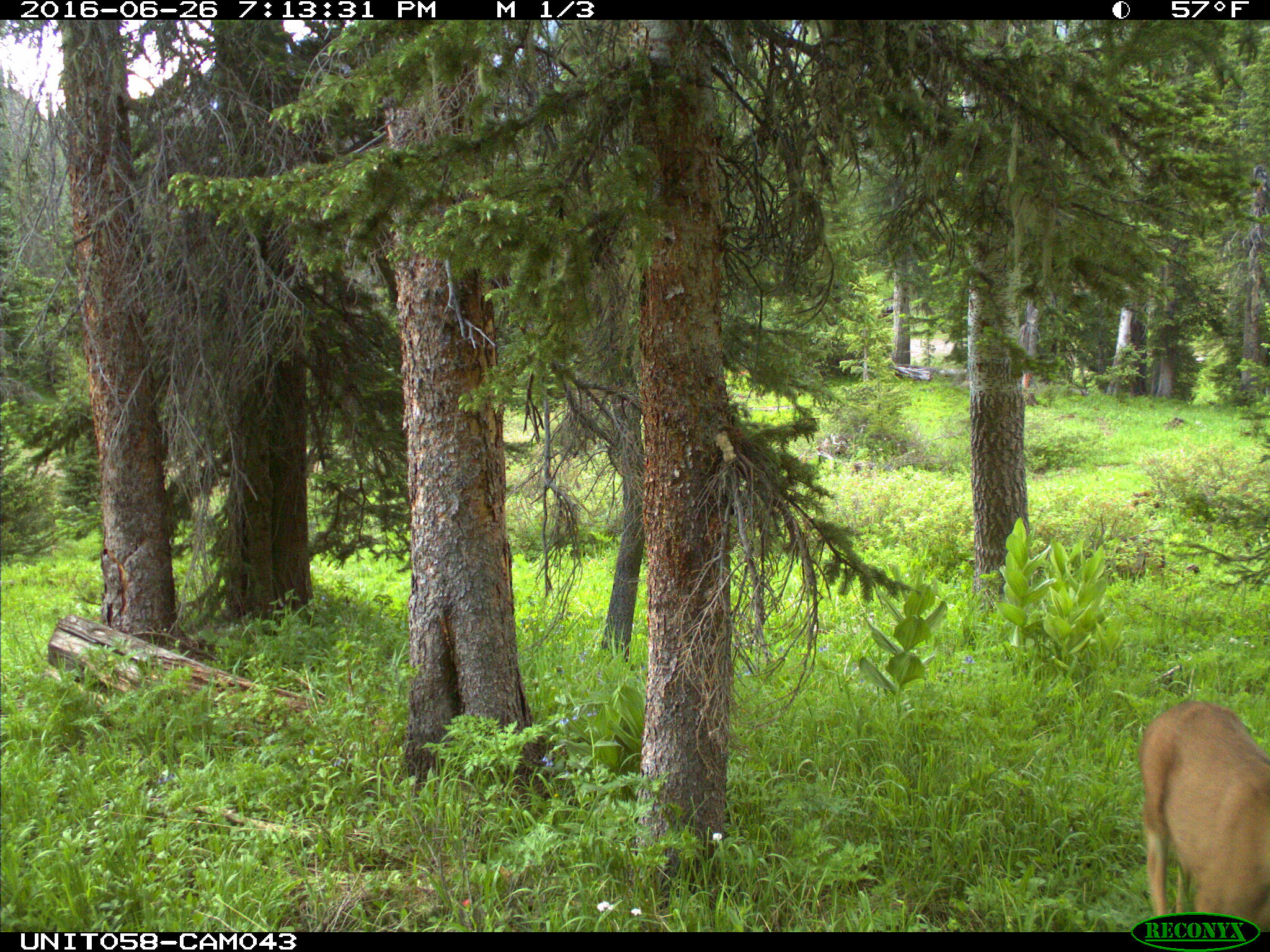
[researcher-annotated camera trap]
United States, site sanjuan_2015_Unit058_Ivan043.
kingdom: Animalia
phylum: Chordata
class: Mammalia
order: Artiodactyla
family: Cervidae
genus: Odocoileus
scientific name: Odocoileus hemionus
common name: mule deer